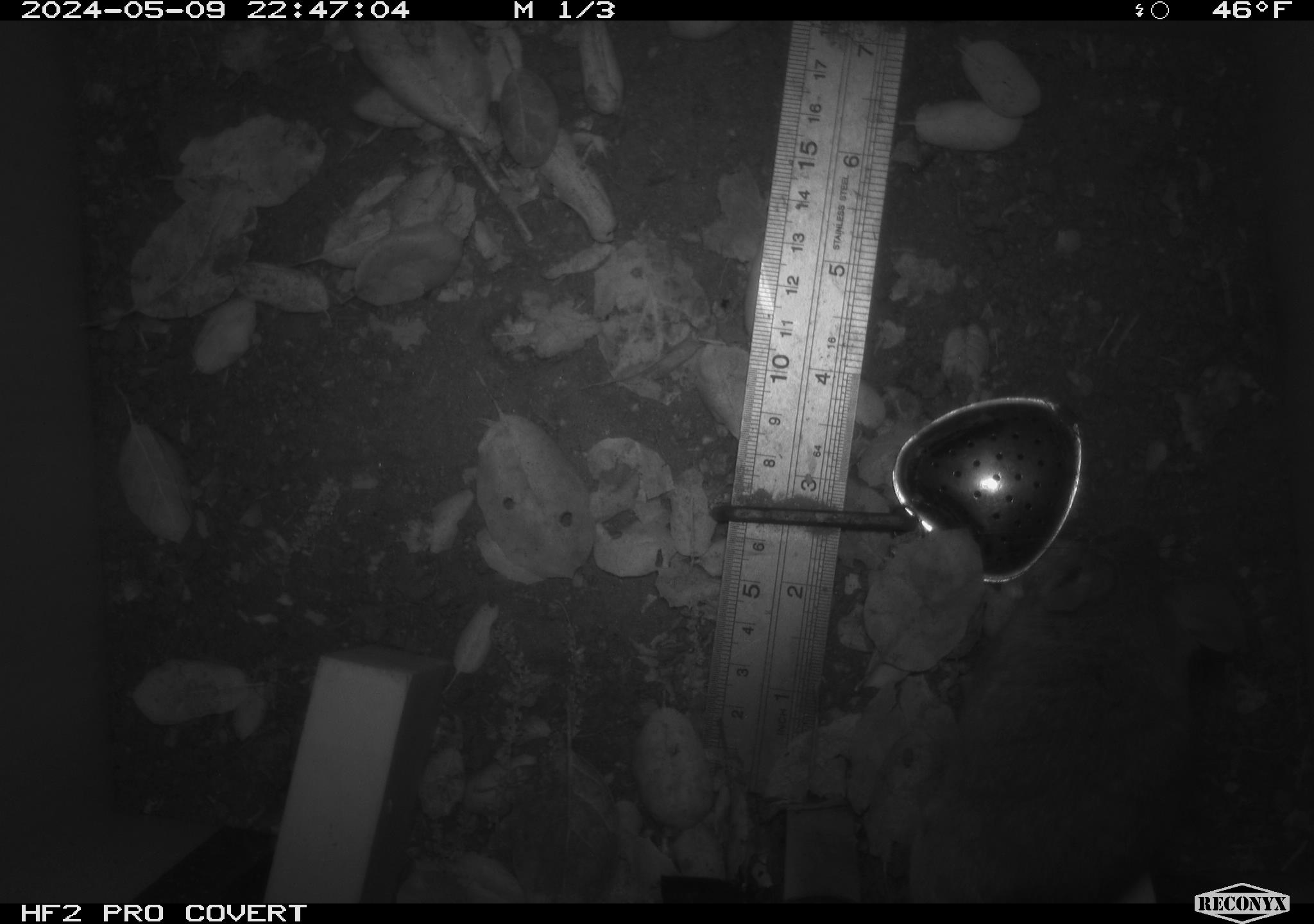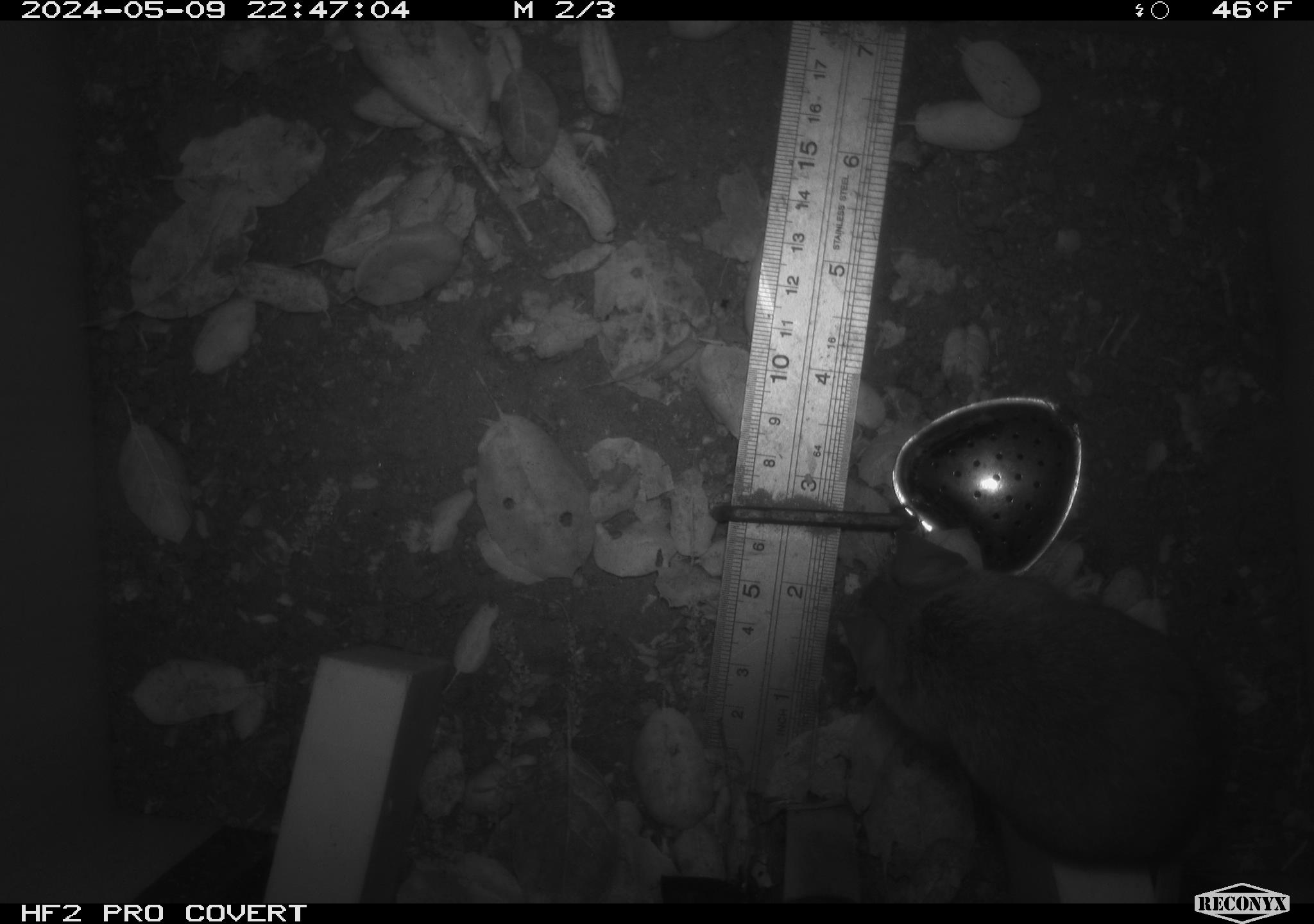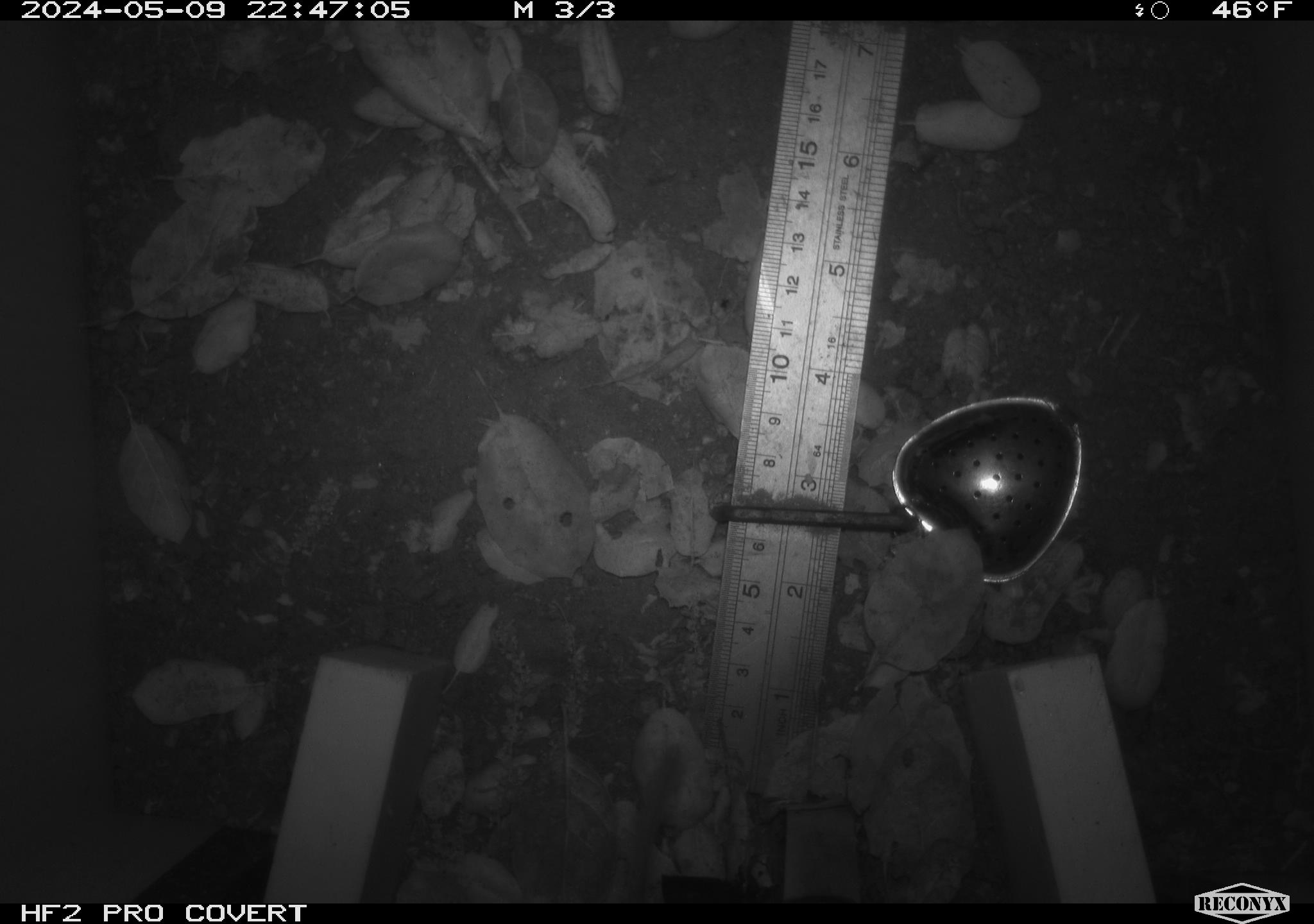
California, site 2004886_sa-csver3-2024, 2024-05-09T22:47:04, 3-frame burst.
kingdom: Animalia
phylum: Chordata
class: Mammalia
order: Rodentia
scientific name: Rodentia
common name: rodent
Rodent (Rodentia).